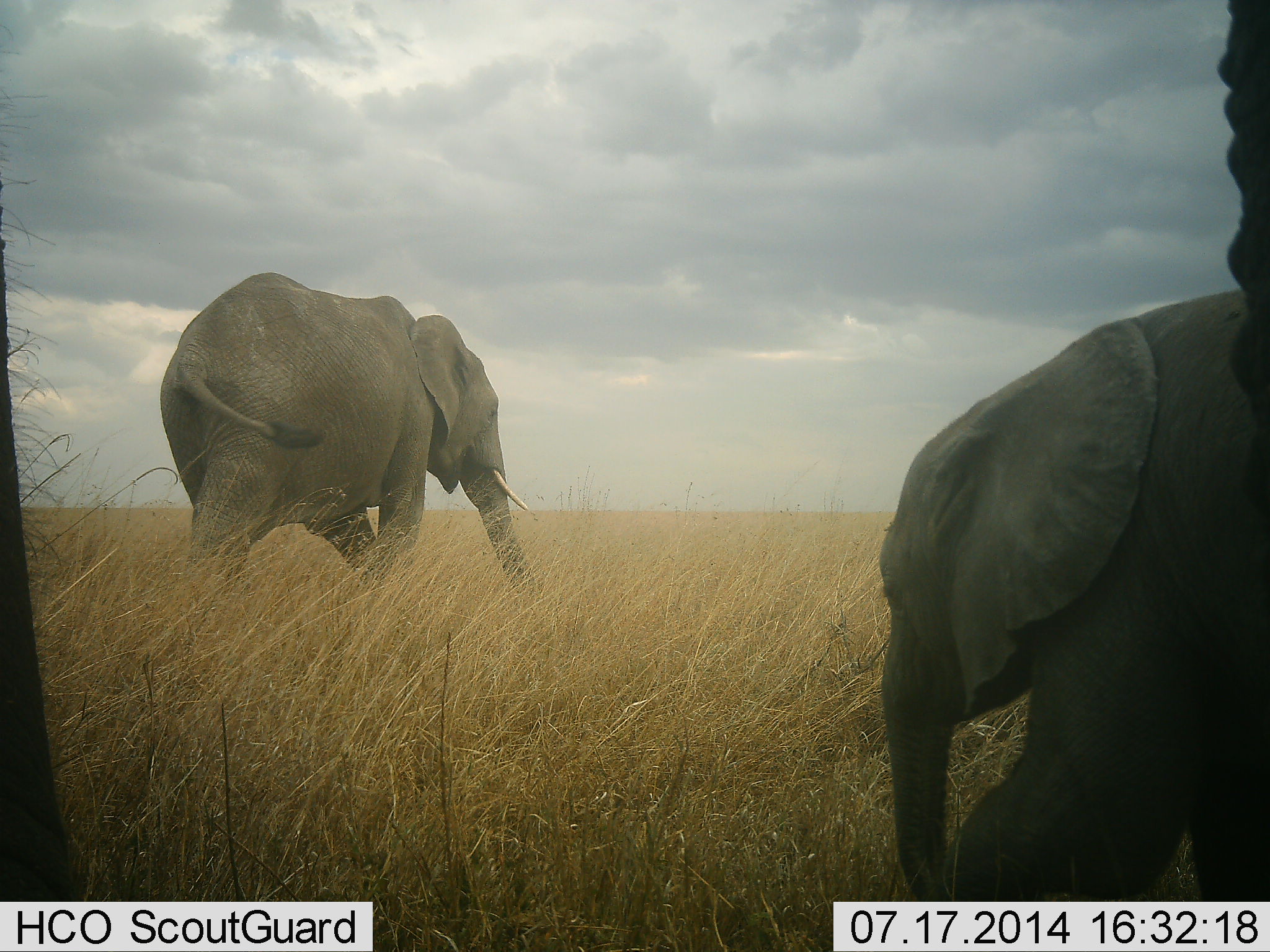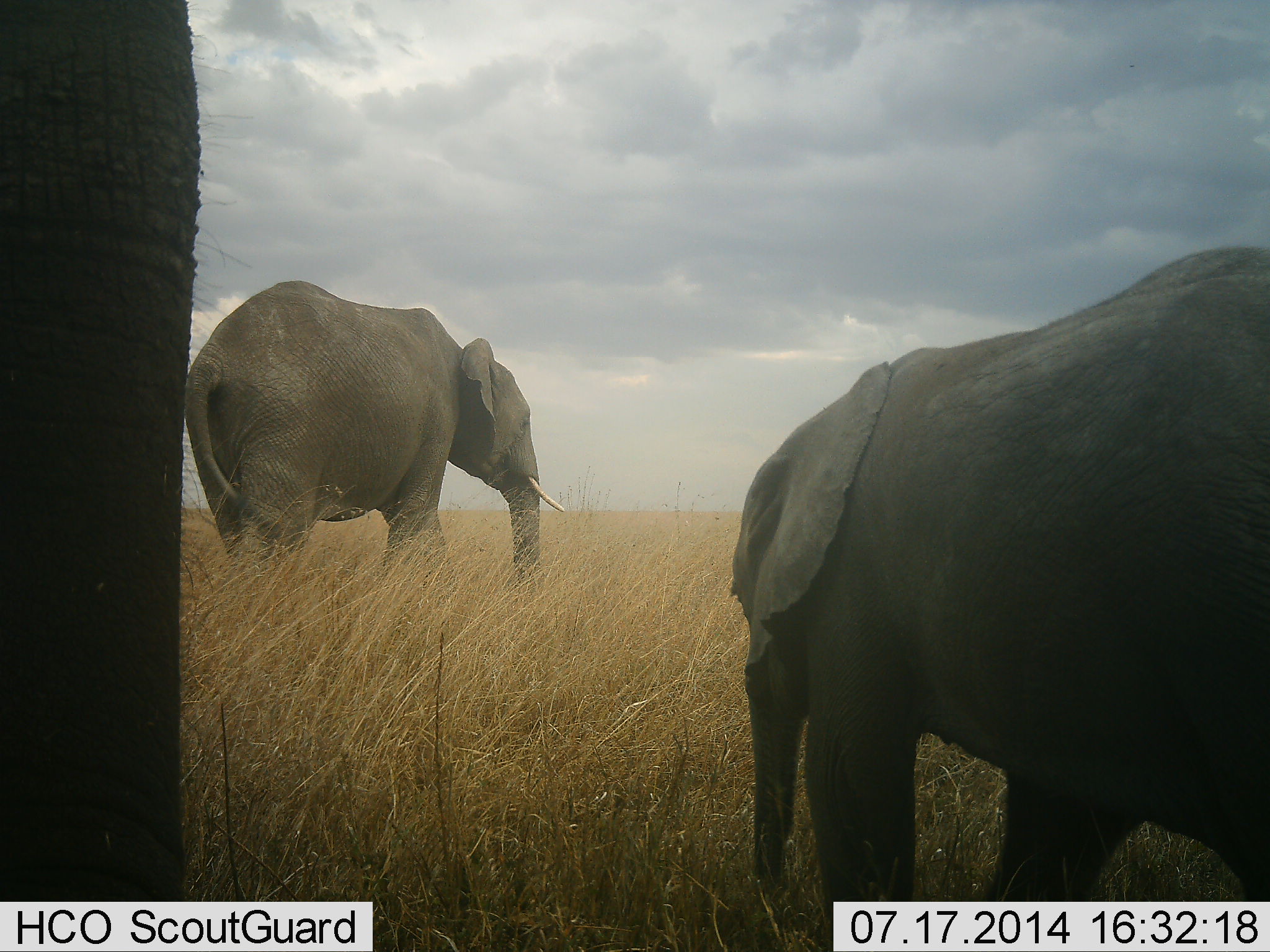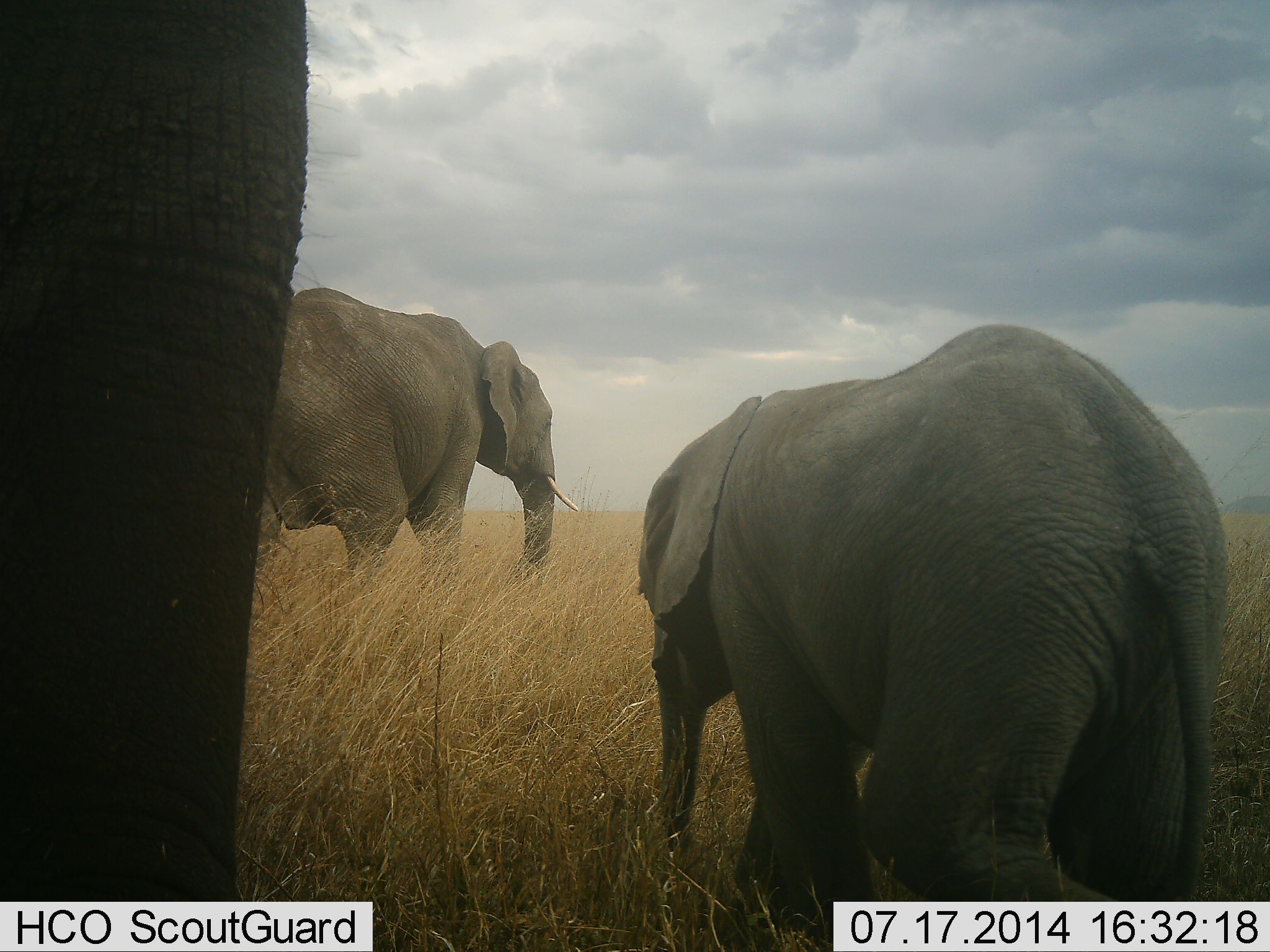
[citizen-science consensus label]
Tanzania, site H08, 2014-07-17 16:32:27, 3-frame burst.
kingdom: Animalia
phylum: Chordata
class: Mammalia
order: Proboscidea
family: Elephantidae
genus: Loxodonta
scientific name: Loxodonta africana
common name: african bush elephant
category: elephant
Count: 3.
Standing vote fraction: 30%.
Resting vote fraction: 0%.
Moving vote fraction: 100%.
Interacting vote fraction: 0%.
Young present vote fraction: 70%.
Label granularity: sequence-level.